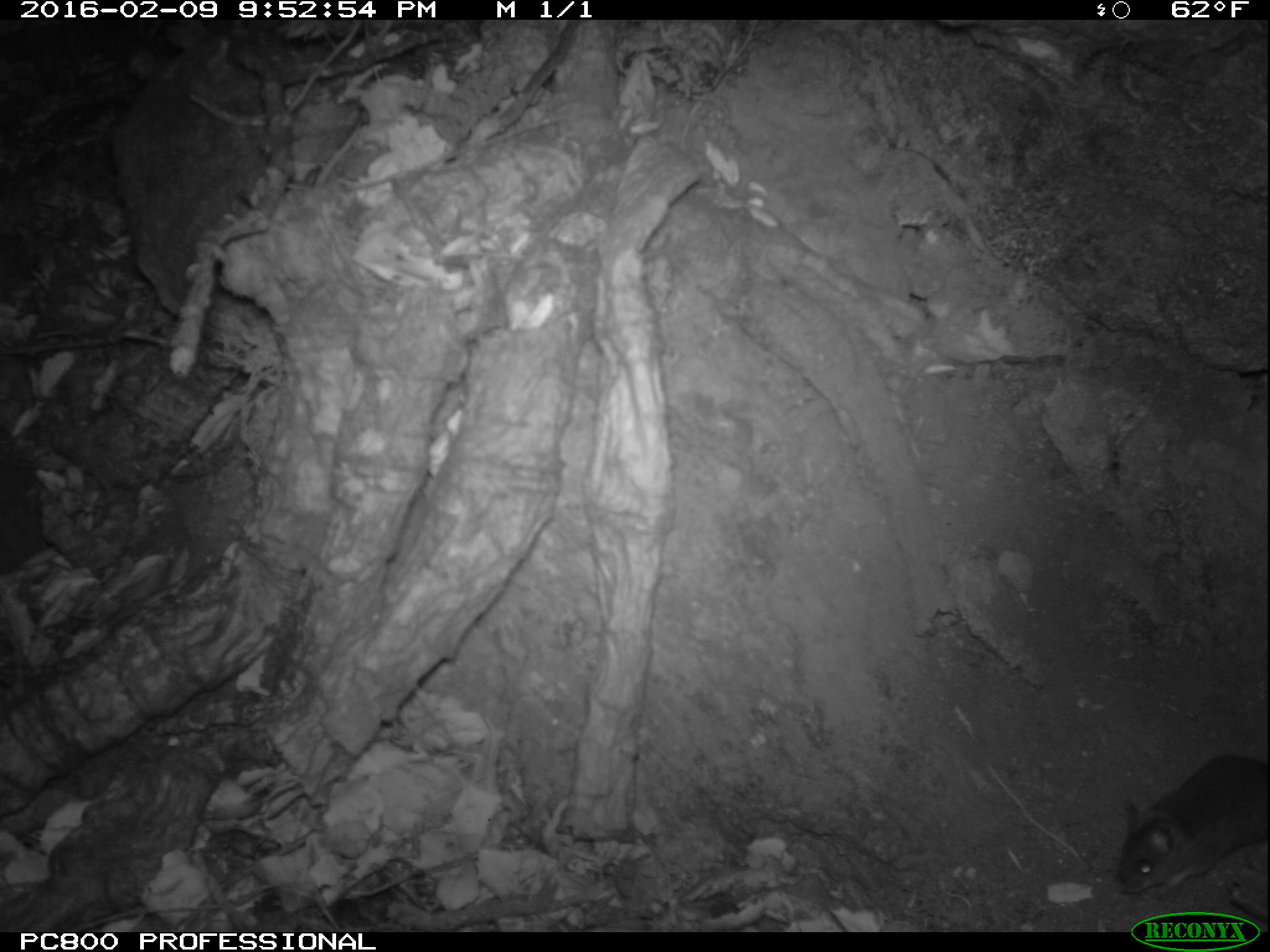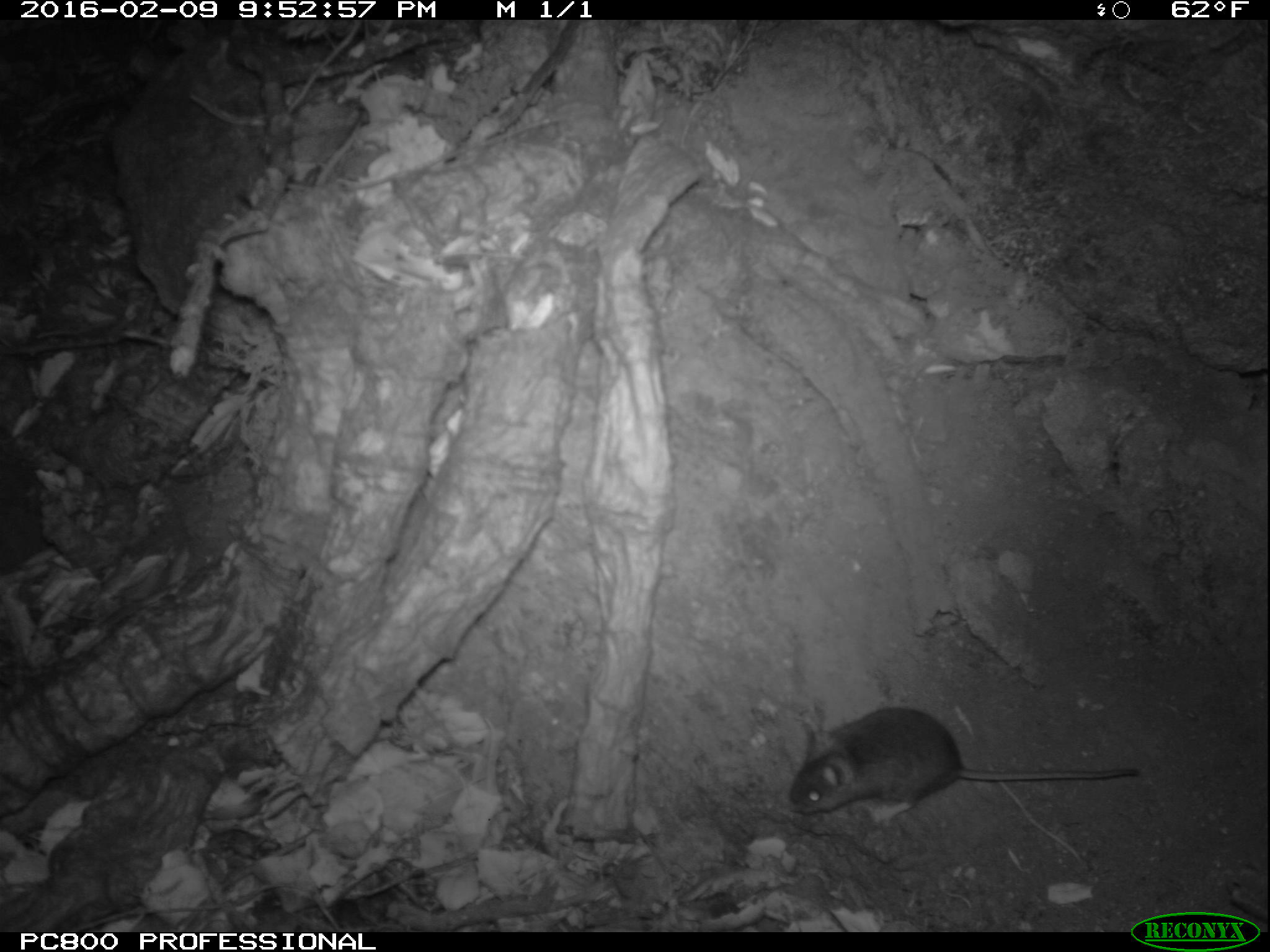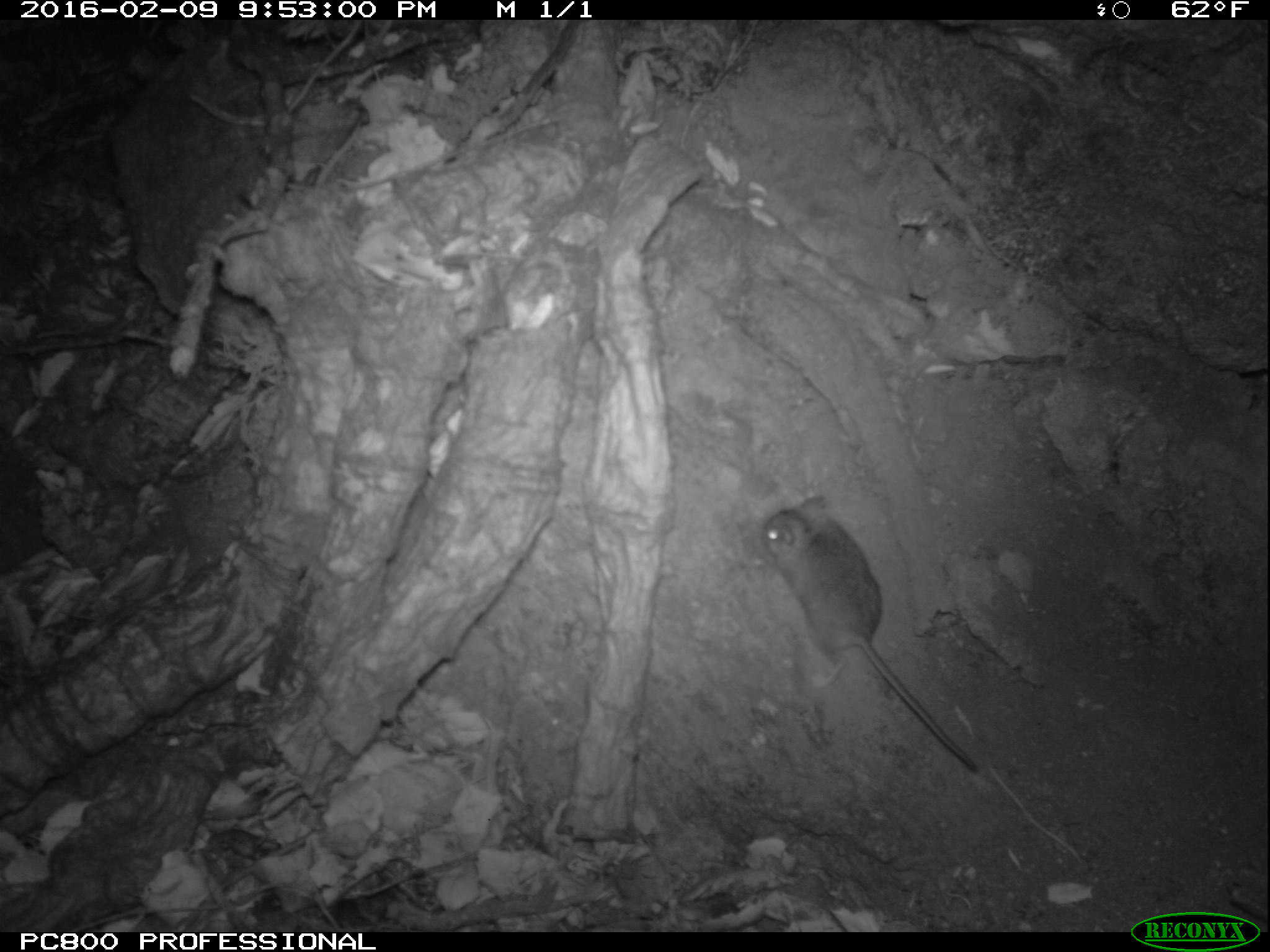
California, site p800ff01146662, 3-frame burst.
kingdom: Animalia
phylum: Chordata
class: Mammalia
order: Rodentia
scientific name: Rodentia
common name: rodent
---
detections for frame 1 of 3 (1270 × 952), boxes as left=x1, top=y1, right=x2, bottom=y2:
rodent: left=1113, top=757, right=1269, bottom=894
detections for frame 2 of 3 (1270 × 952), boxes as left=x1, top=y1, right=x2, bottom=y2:
rodent: left=789, top=707, right=1139, bottom=827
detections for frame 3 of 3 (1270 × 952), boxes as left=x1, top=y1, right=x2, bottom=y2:
rodent: left=760, top=495, right=979, bottom=774